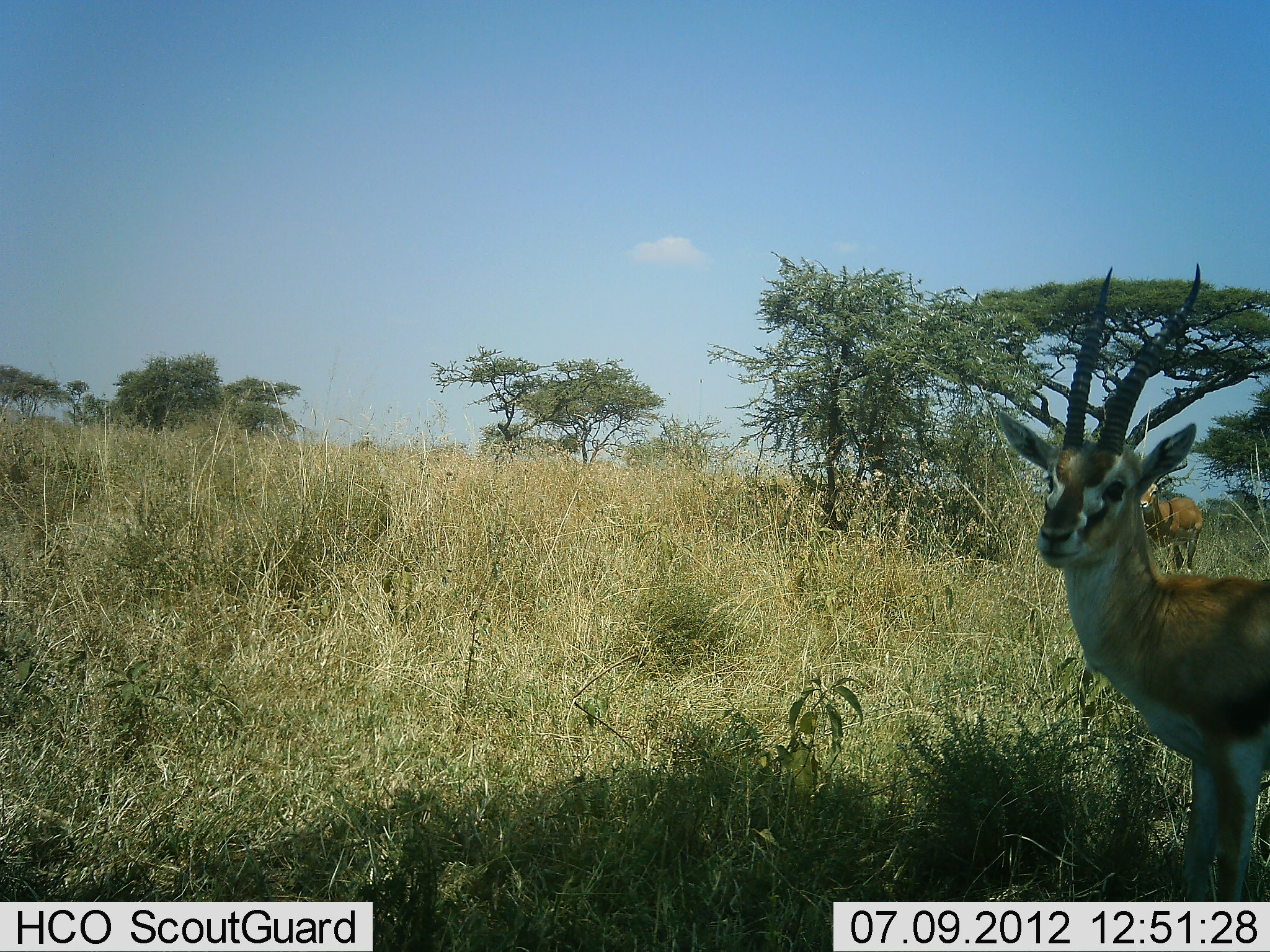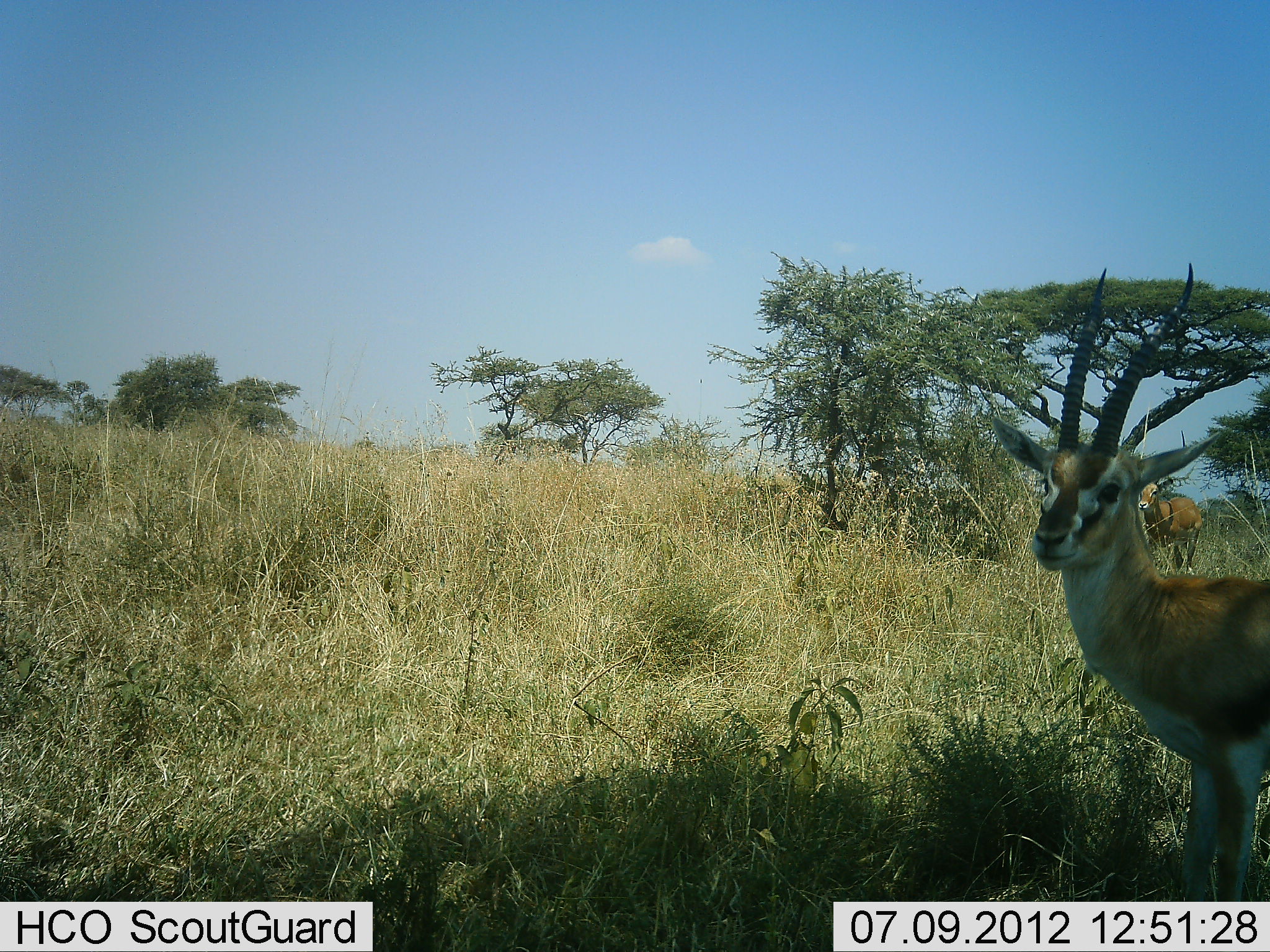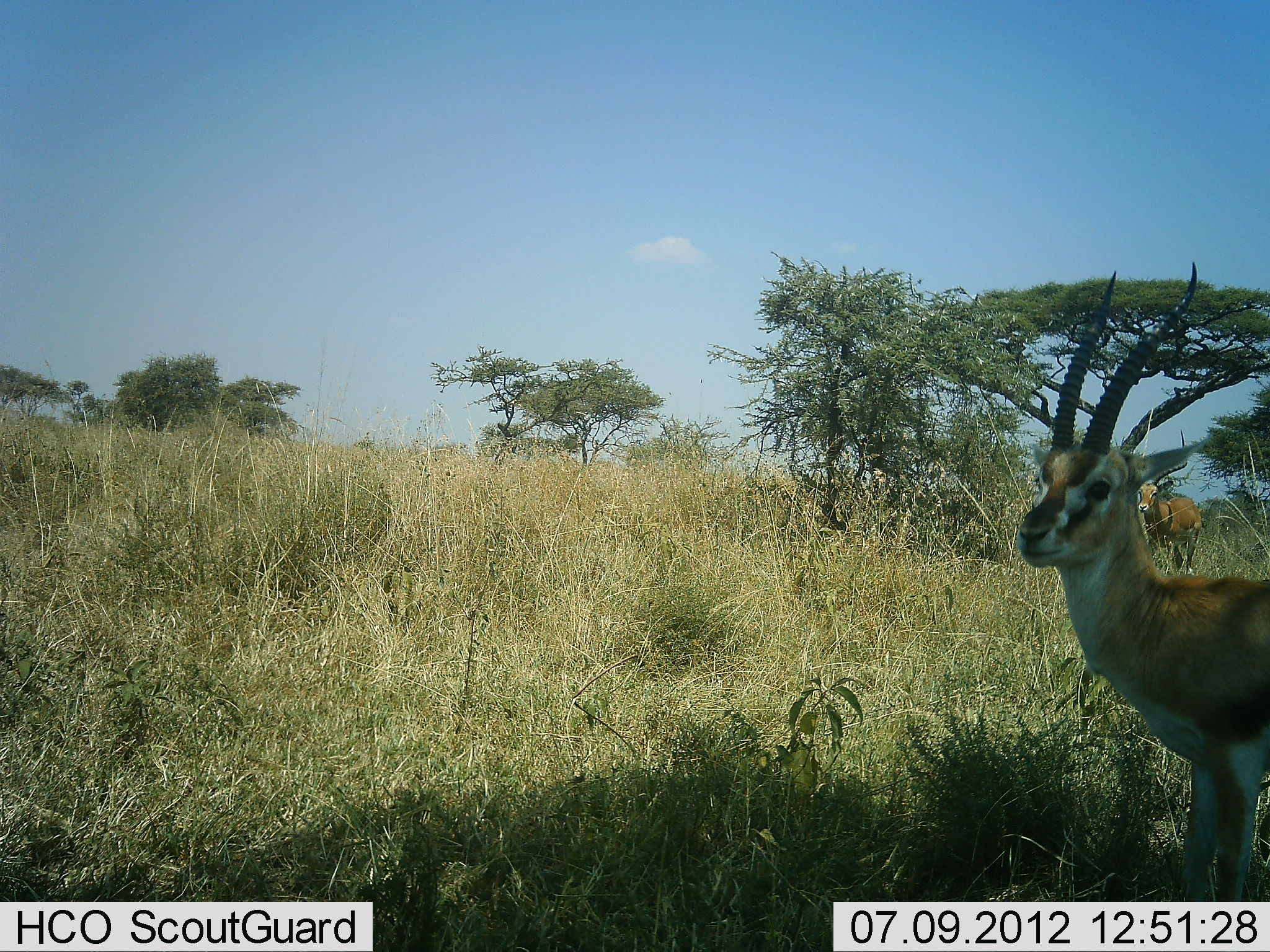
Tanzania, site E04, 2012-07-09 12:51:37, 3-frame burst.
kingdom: Animalia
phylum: Chordata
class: Mammalia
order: Artiodactyla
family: Bovidae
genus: Eudorcas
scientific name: Eudorcas thomsonii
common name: thomson's gazelle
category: gazellethomsons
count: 2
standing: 100%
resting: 6%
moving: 0%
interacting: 0%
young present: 0%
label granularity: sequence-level